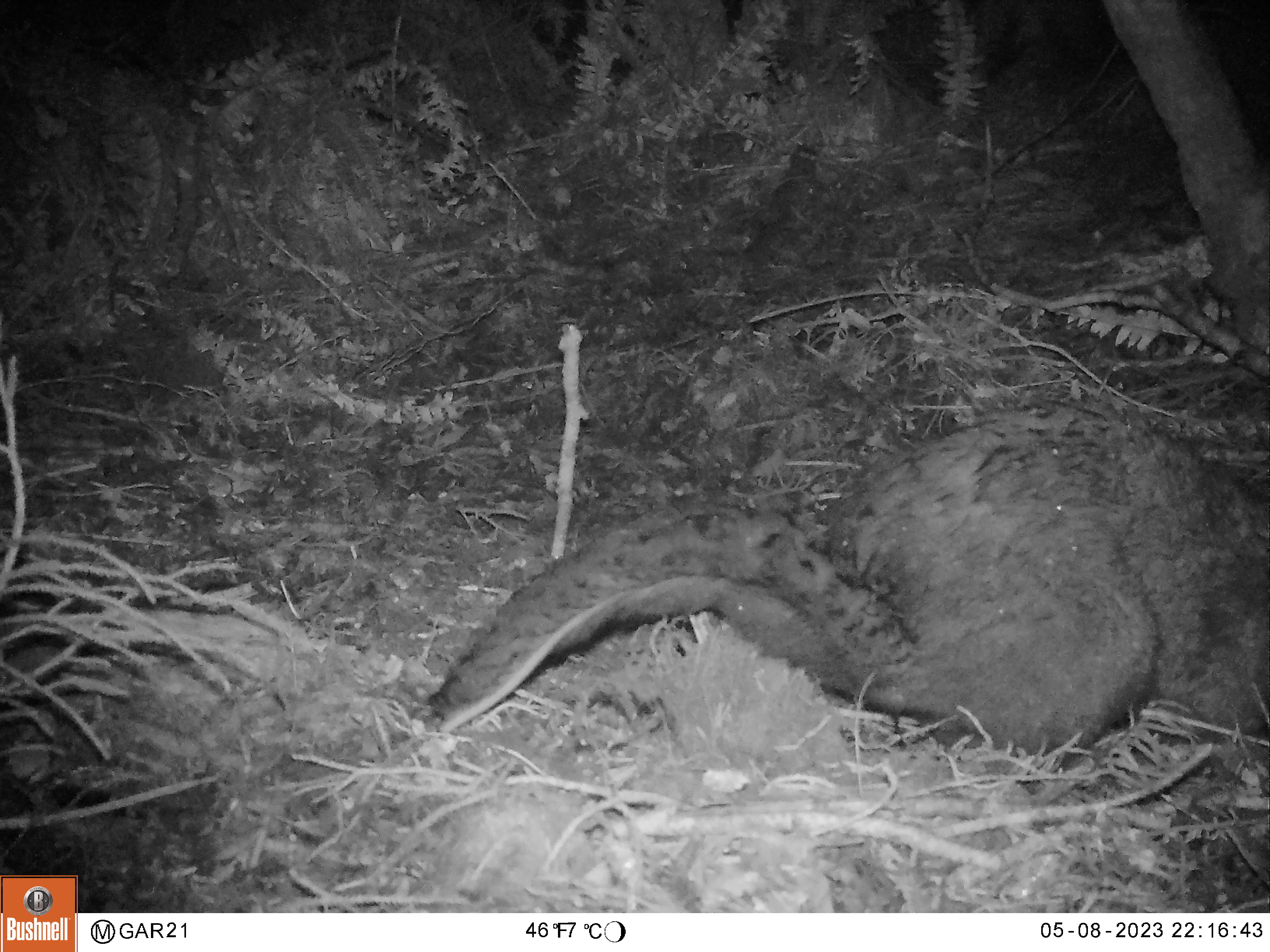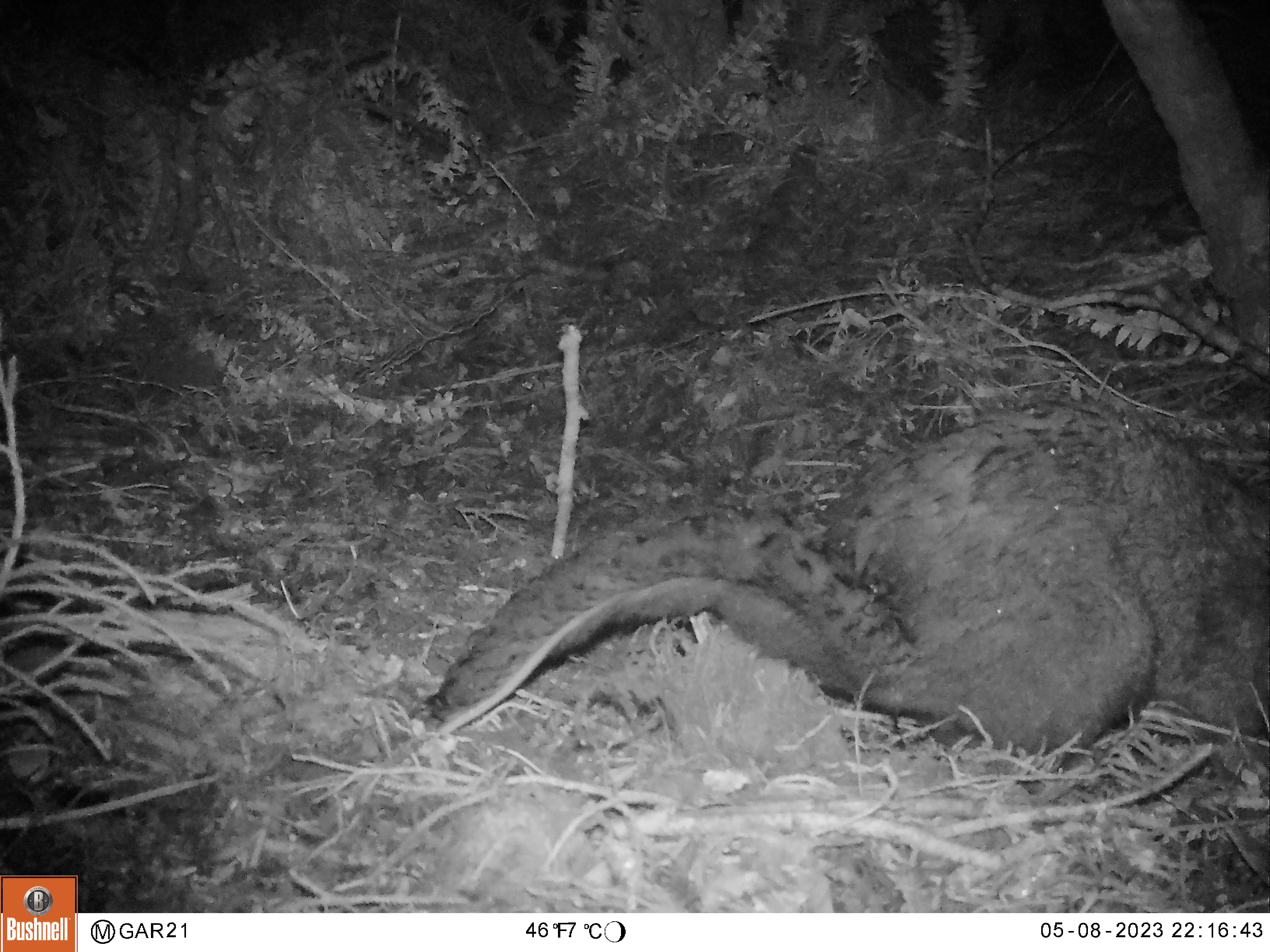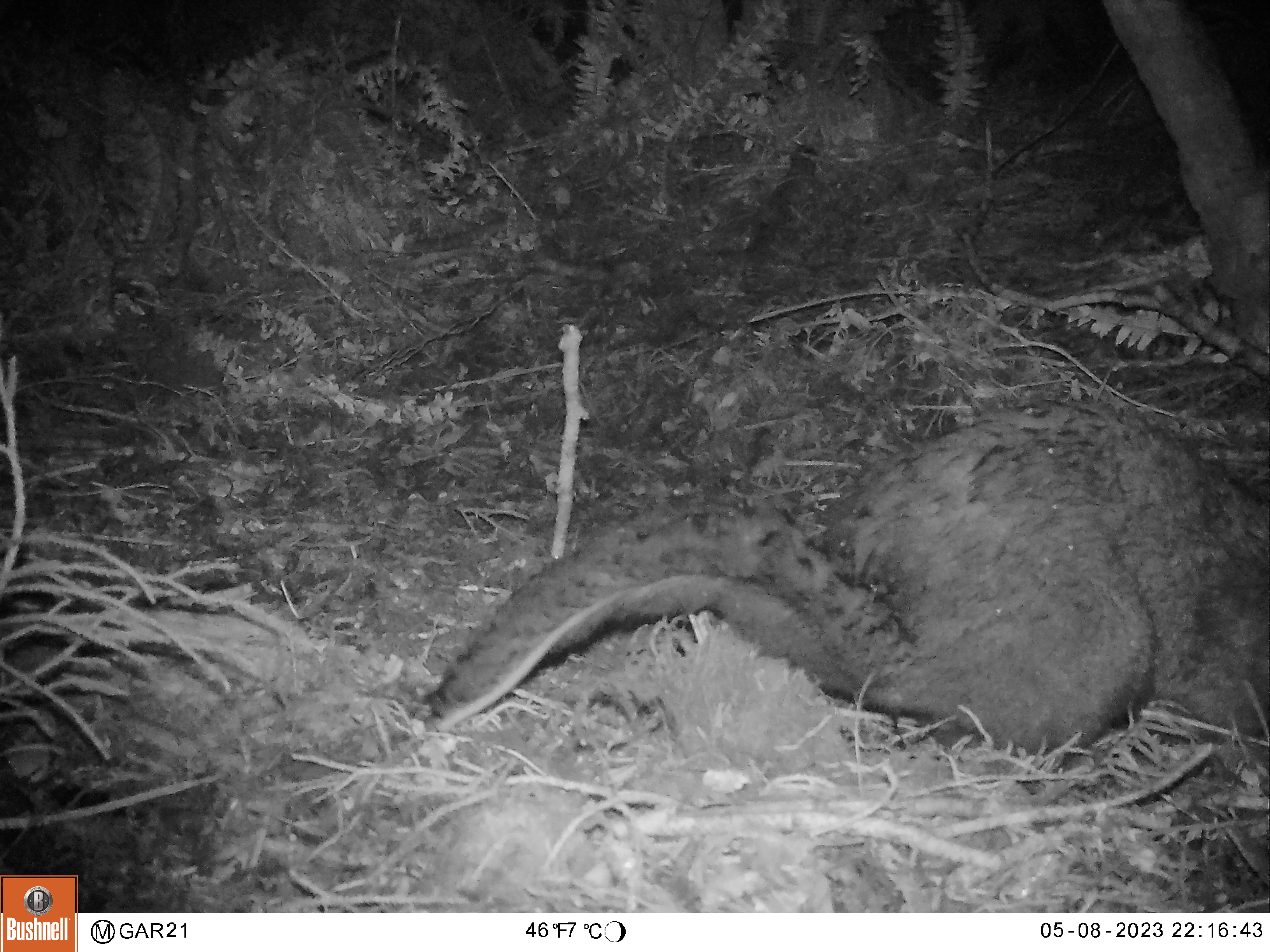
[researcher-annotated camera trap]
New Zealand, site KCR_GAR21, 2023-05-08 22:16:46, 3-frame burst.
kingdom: Animalia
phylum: Chordata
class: Mammalia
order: Diprotodontia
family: Phalangeridae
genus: Trichosurus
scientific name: Trichosurus vulpecula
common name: common brushtail possum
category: possum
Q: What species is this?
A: Possum (common brushtail possum) (Trichosurus vulpecula).